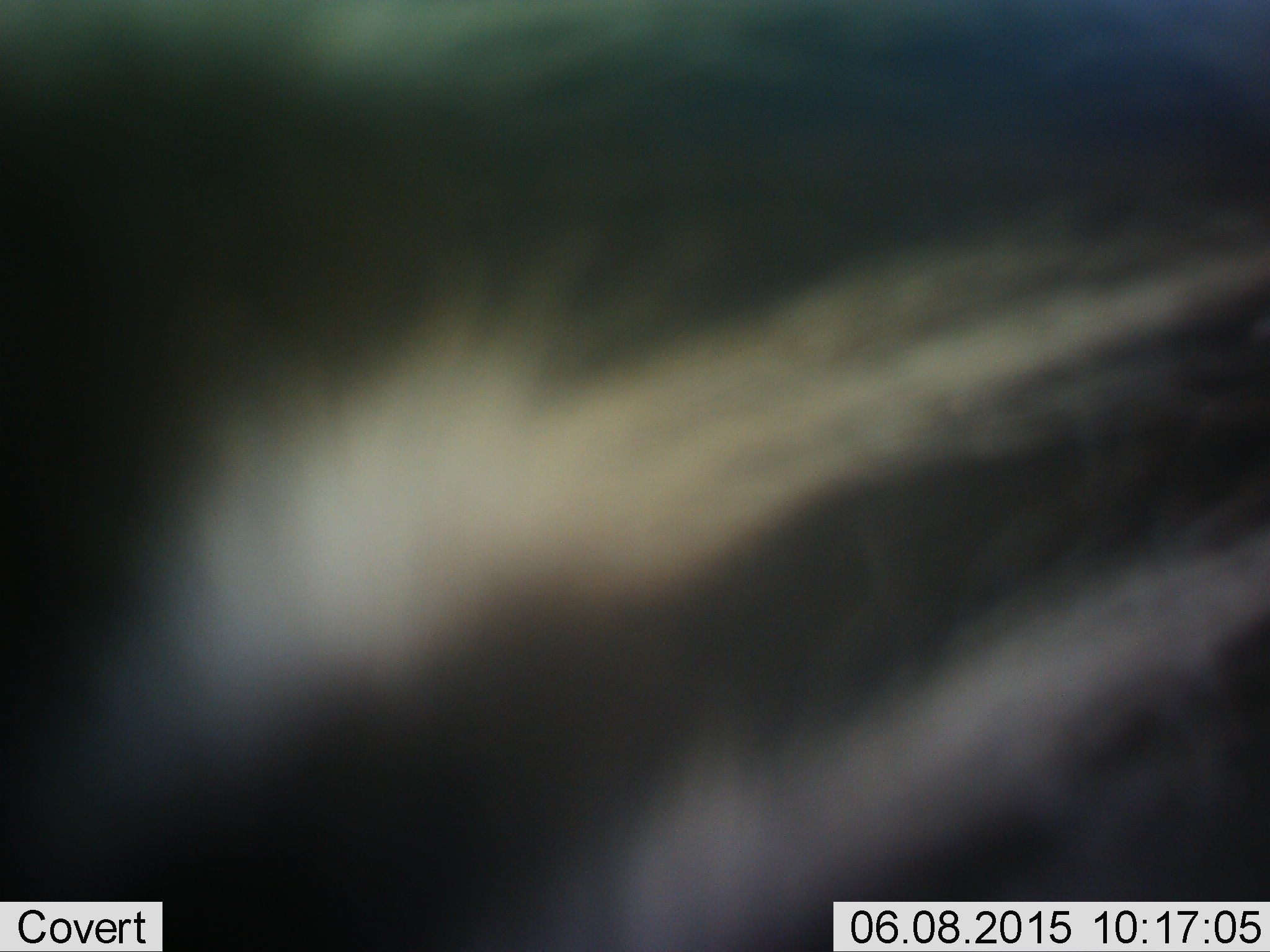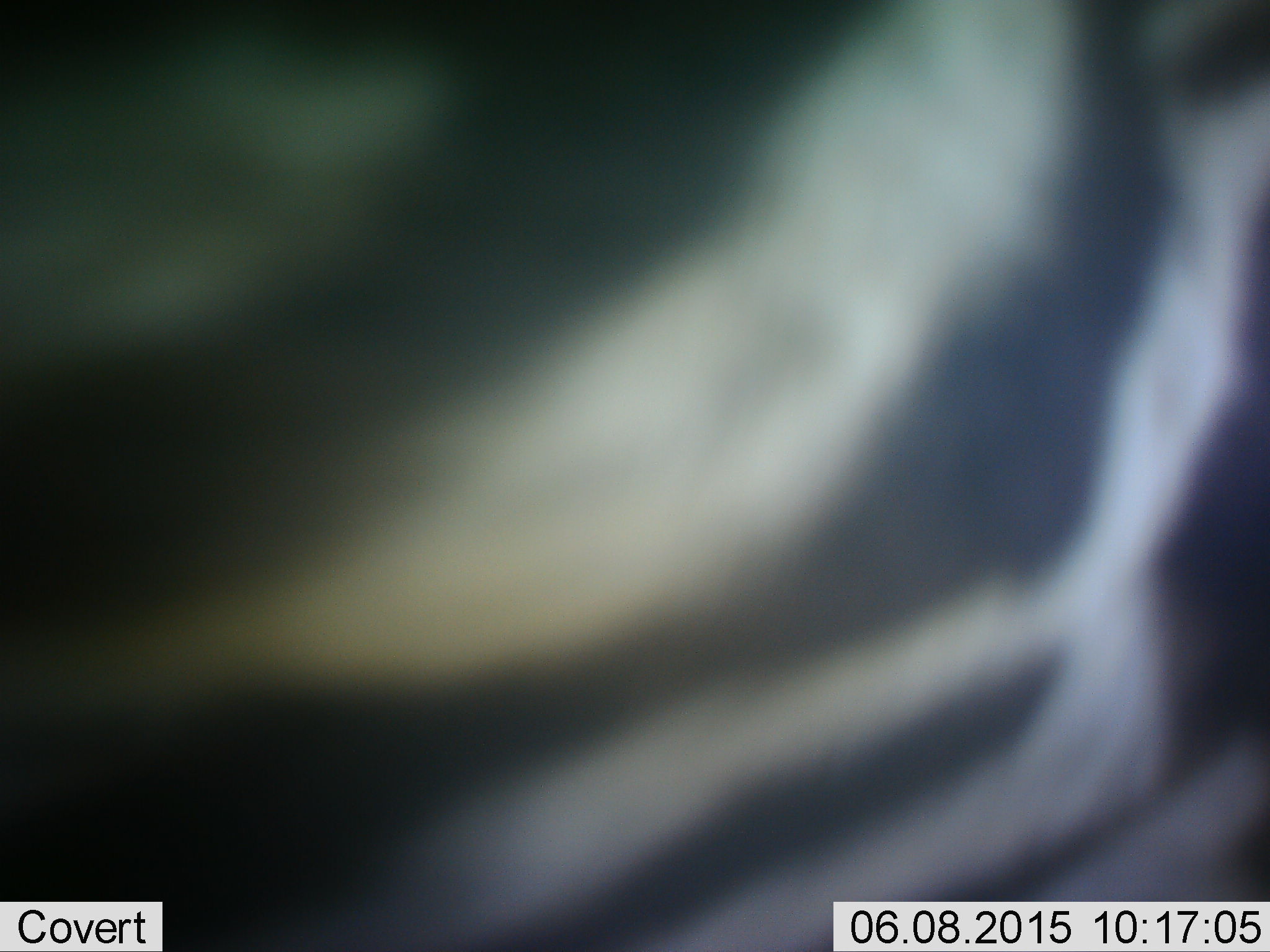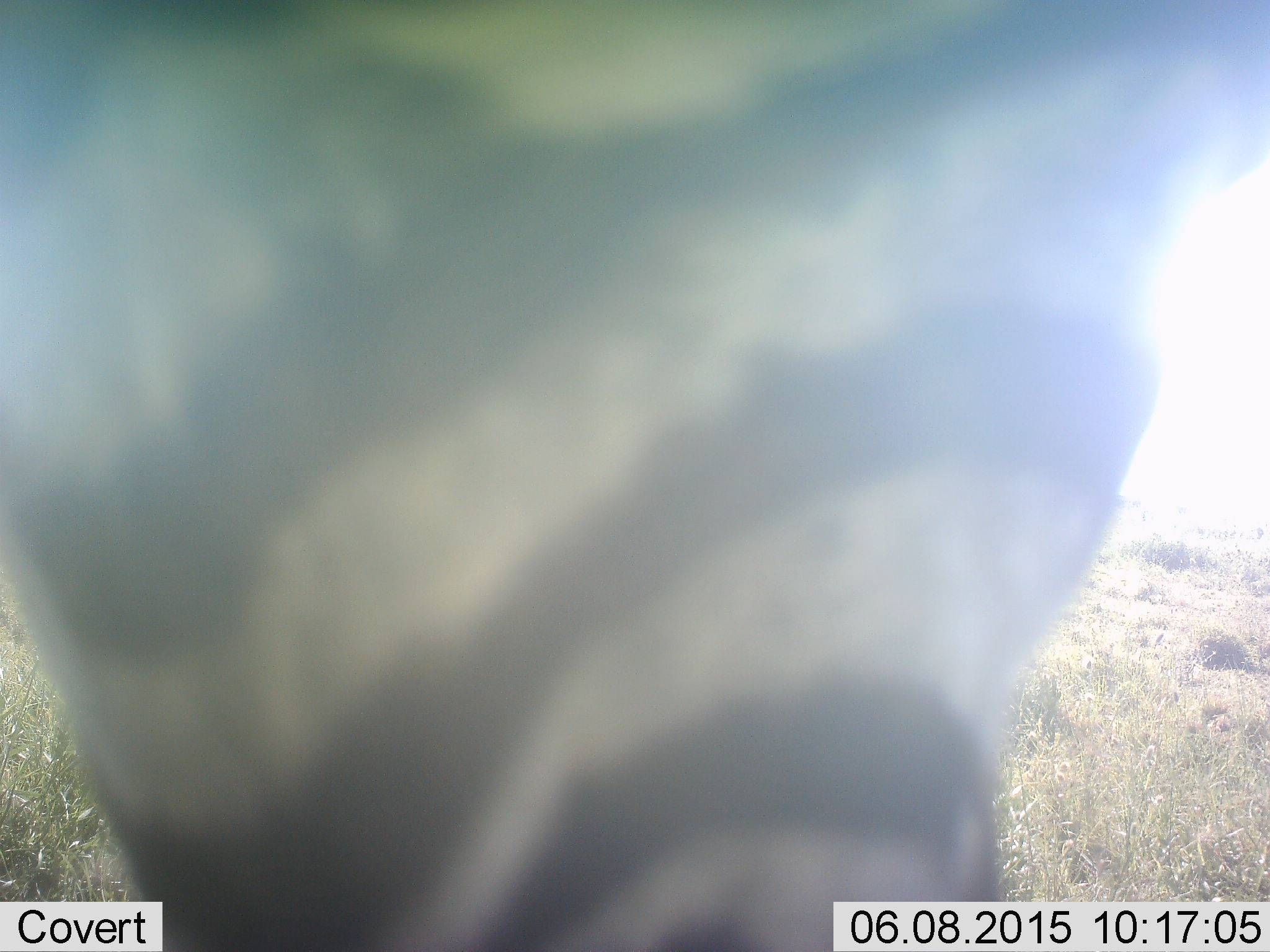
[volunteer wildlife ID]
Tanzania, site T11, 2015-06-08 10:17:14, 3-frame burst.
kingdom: Animalia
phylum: Chordata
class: Mammalia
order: Perissodactyla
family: Equidae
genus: Equus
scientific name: Equus quagga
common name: plains zebra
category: zebra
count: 1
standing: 60%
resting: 0%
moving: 50%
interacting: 0%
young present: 0%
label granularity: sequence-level